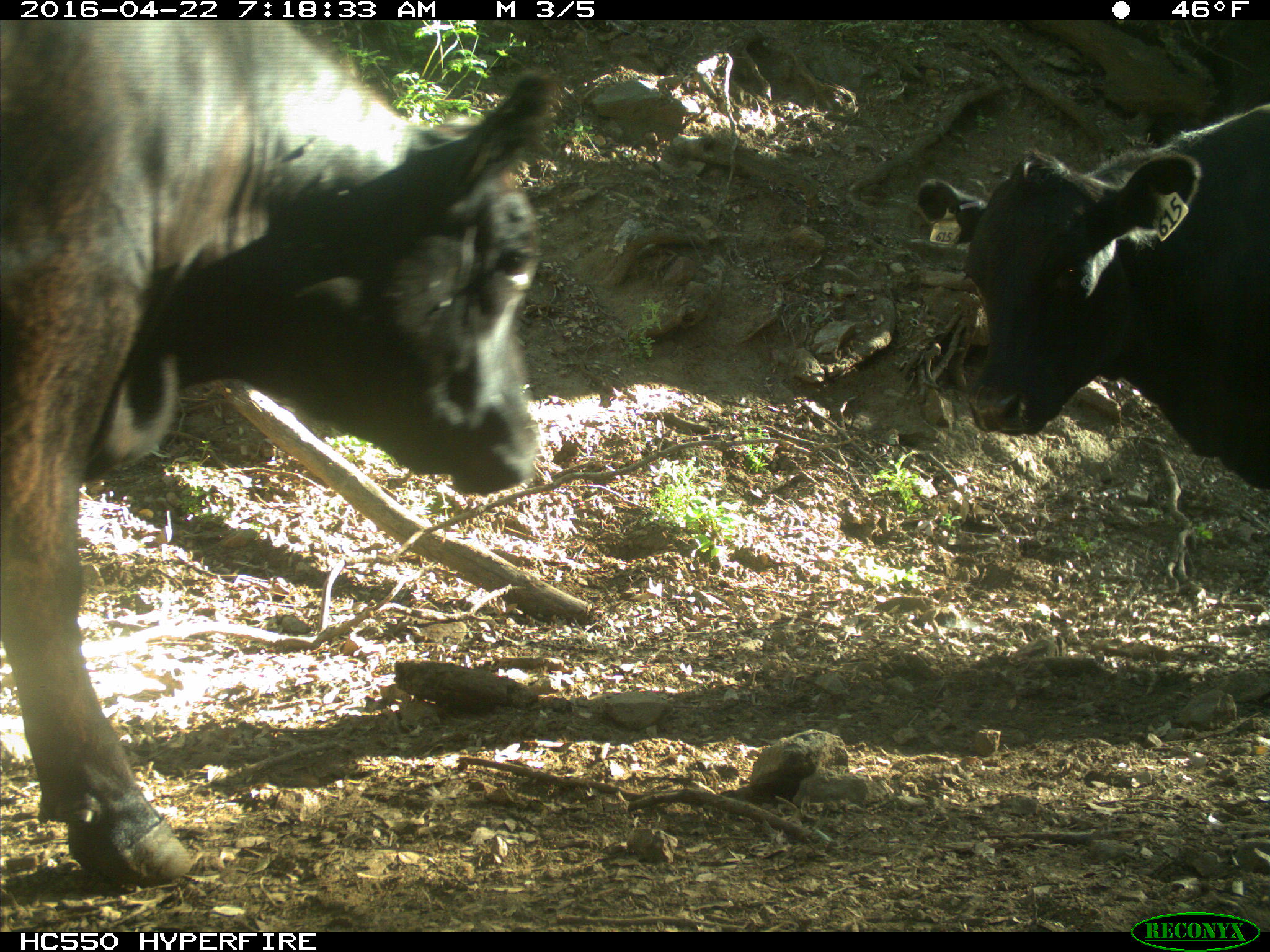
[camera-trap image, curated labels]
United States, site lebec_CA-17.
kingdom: Animalia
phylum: Chordata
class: Mammalia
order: Artiodactyla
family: Bovidae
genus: Bos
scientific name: Bos taurus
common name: domestic cow